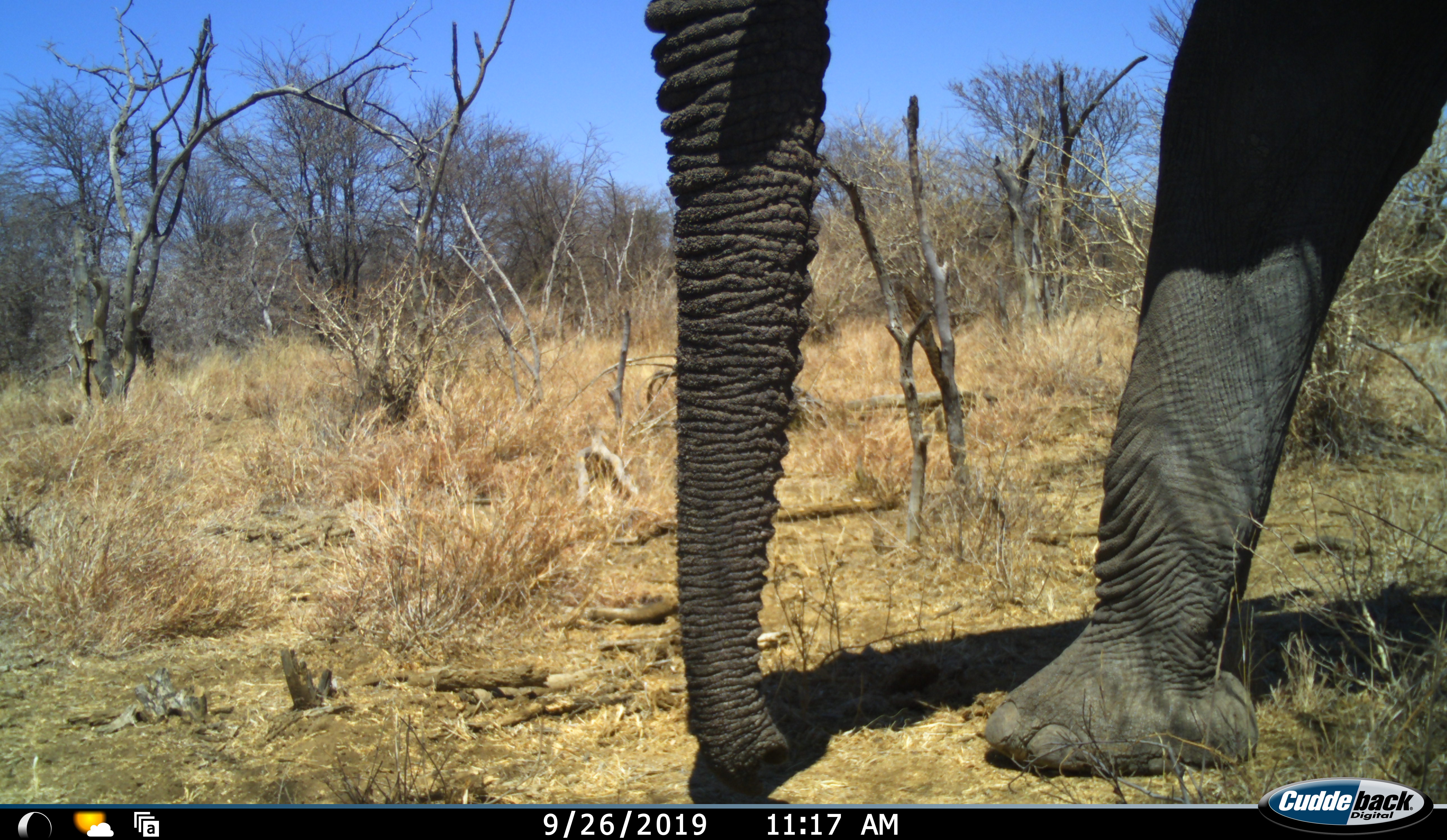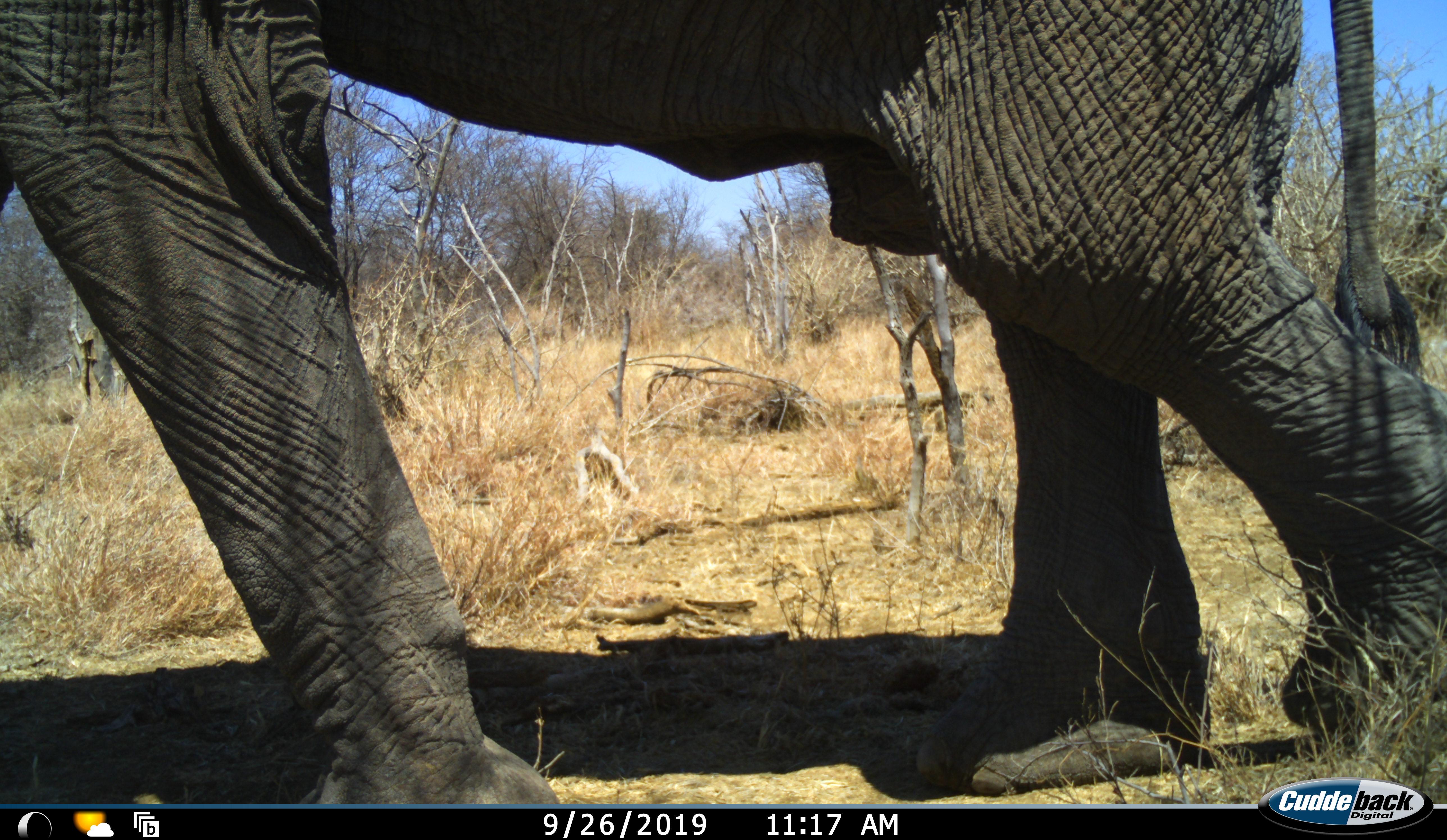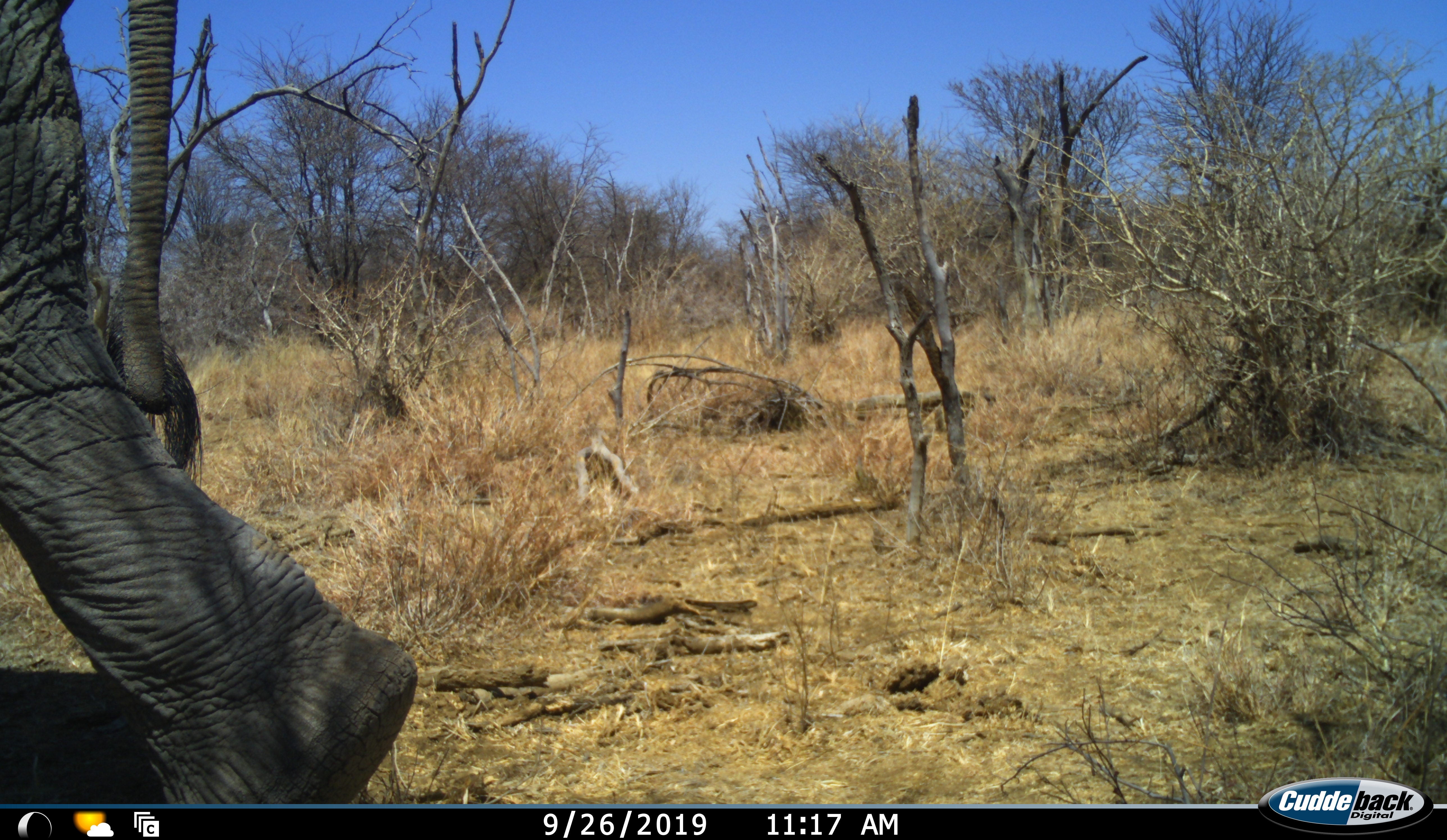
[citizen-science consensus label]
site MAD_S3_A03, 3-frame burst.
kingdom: Animalia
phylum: Chordata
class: Mammalia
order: Proboscidea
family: Elephantidae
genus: Loxodonta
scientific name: Loxodonta africana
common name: african bush elephant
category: elephant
Elephant (african bush elephant) (Loxodonta africana), count 1. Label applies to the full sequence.